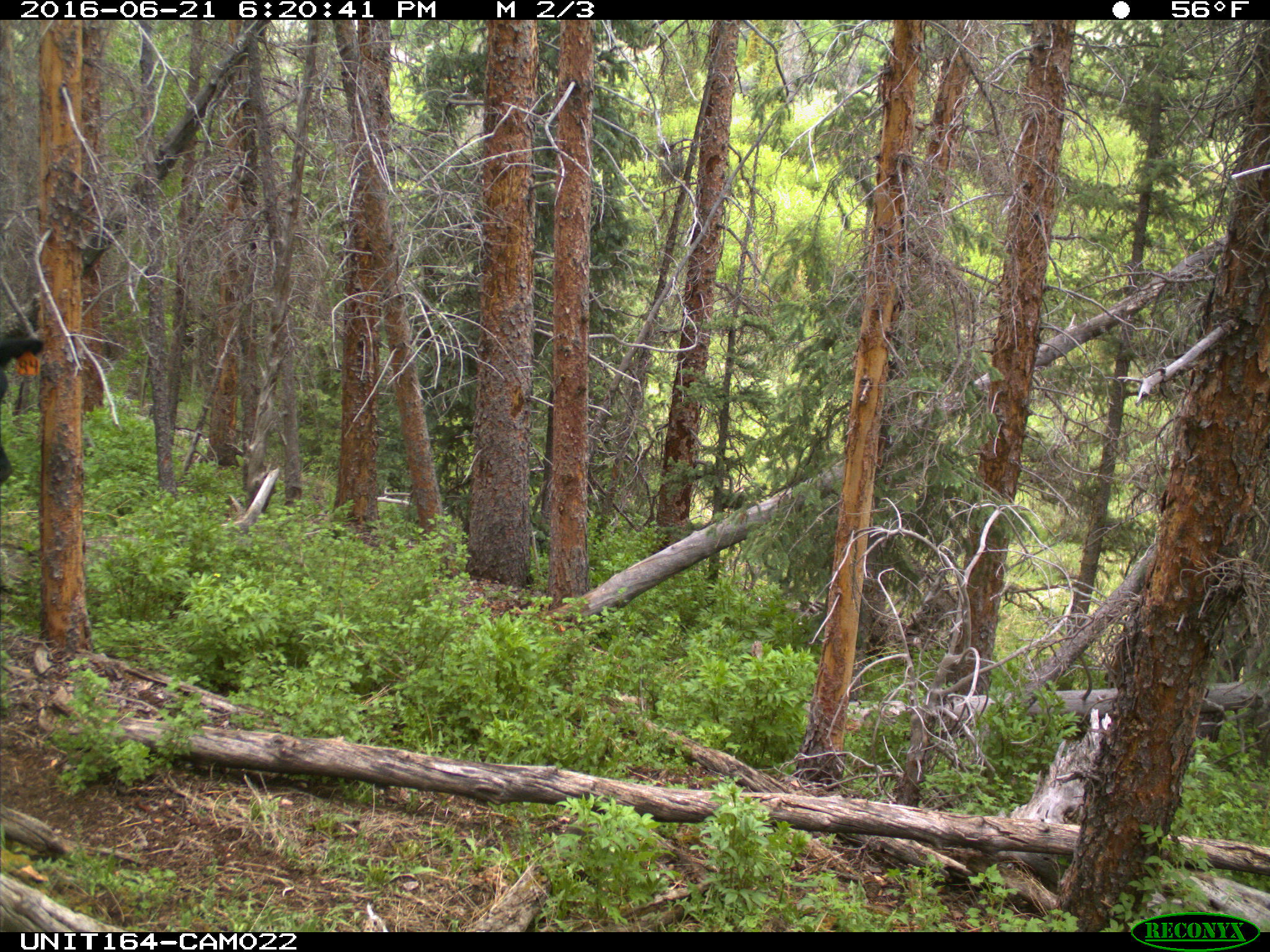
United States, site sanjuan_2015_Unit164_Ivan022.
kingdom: Animalia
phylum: Chordata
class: Mammalia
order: Artiodactyla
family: Bovidae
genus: Bos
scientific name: Bos taurus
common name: domestic cow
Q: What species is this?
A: Bos taurus (domestic cow).